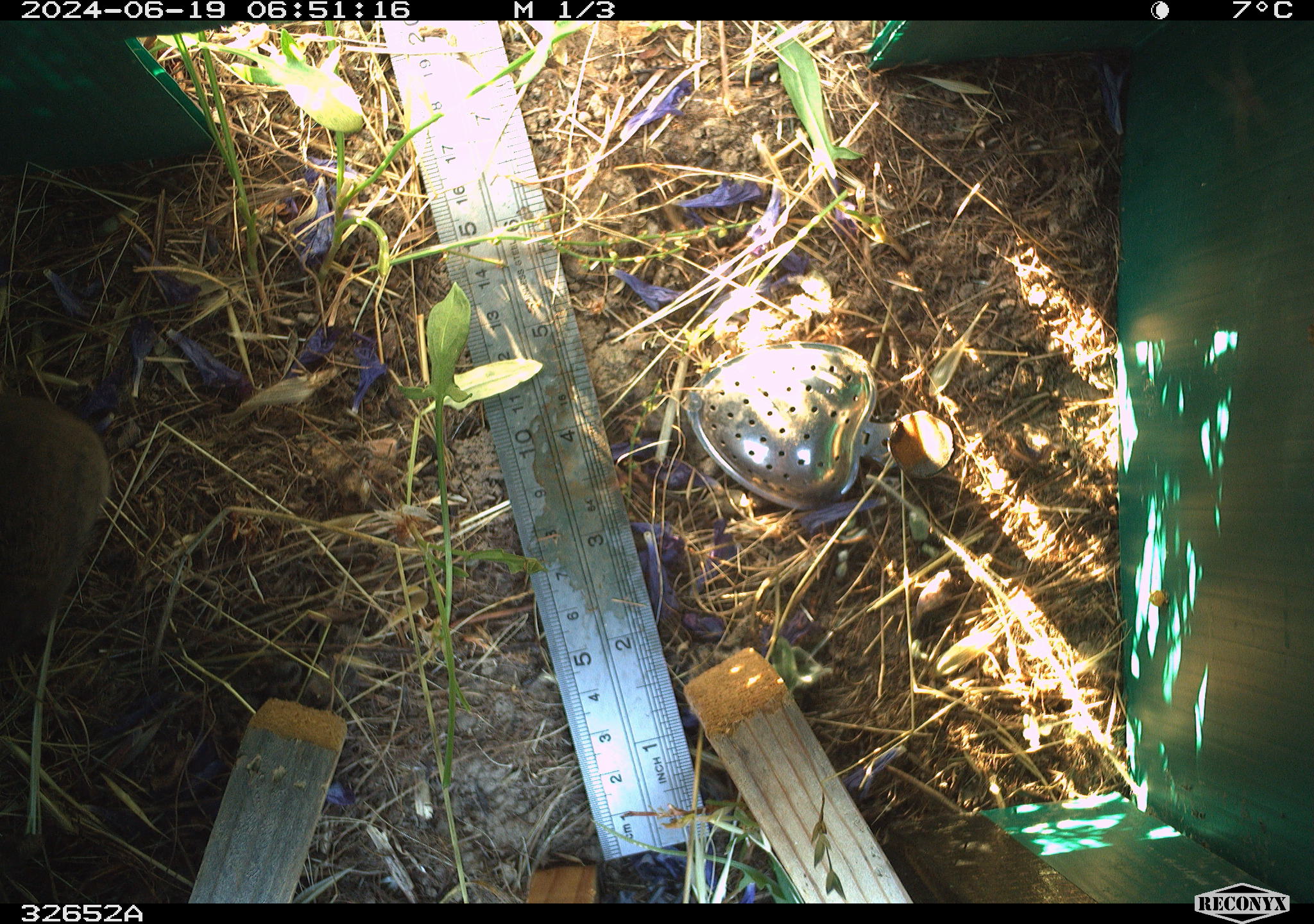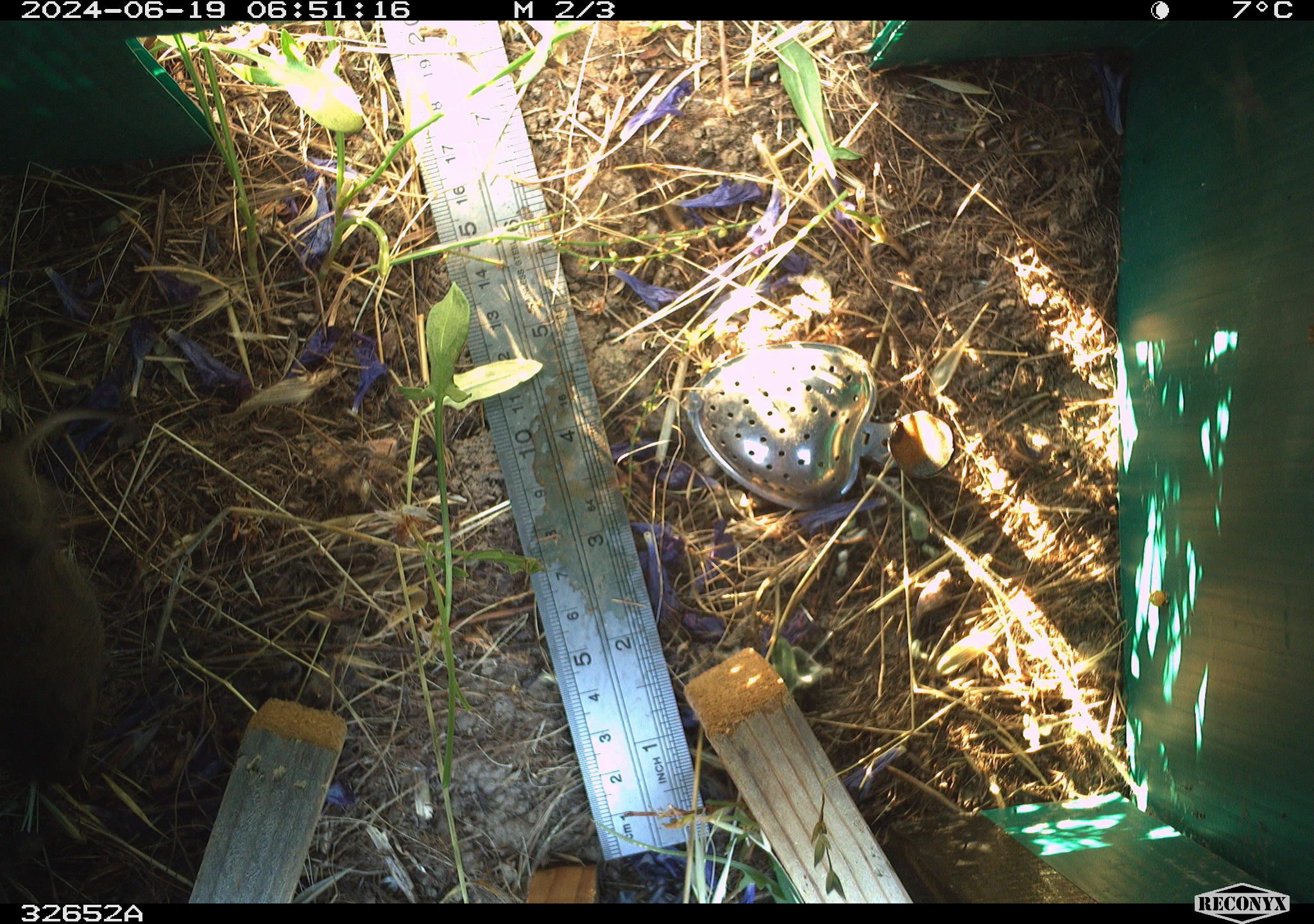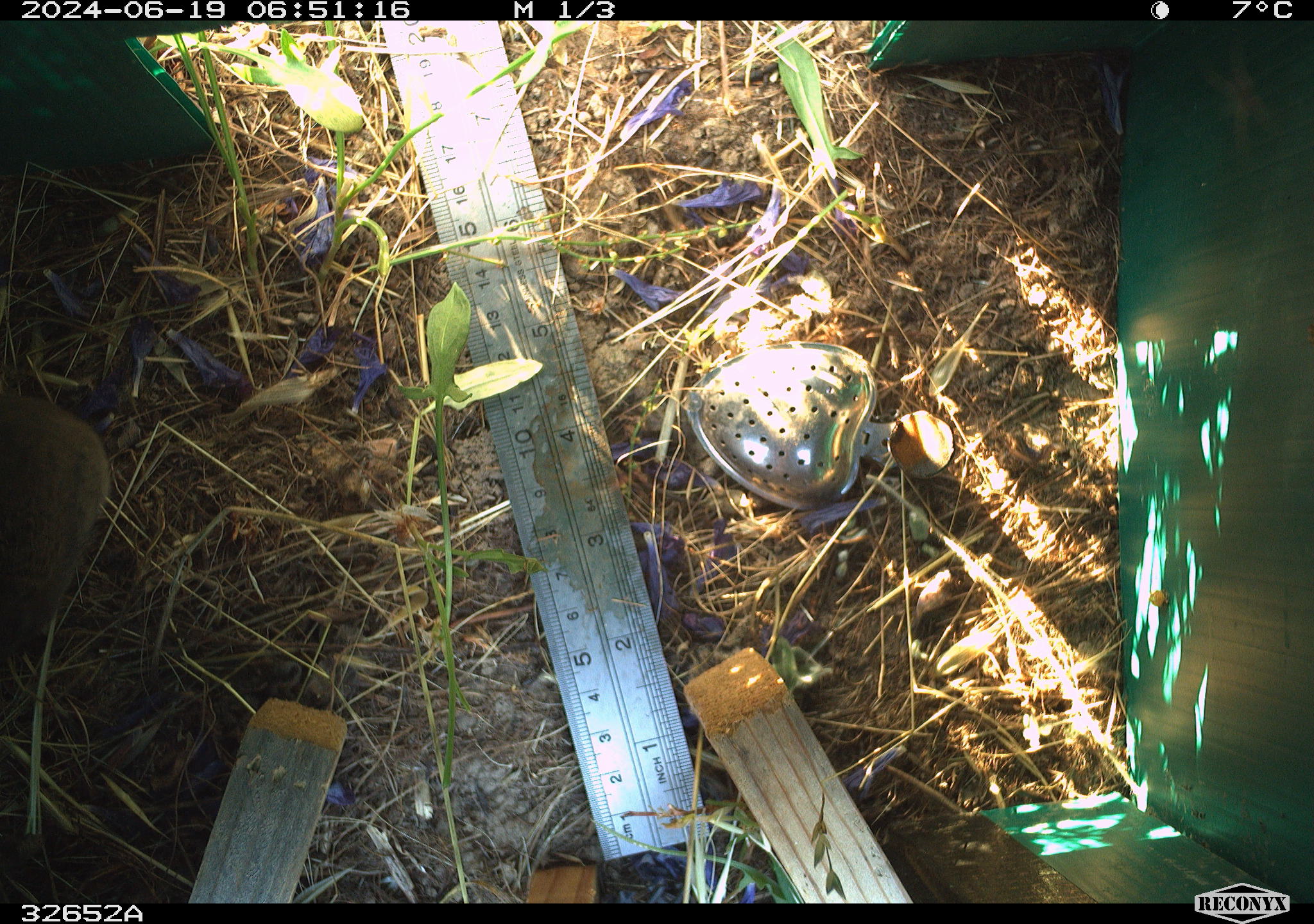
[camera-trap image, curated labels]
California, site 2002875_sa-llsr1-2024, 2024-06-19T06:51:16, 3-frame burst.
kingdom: Animalia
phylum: Chordata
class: Mammalia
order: Rodentia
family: Cricetidae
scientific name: Arvicolinae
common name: voles, lemmings, and muskrats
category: arvicolinae subfamily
Arvicolinae subfamily (voles, lemmings, and muskrats) (Arvicolinae).